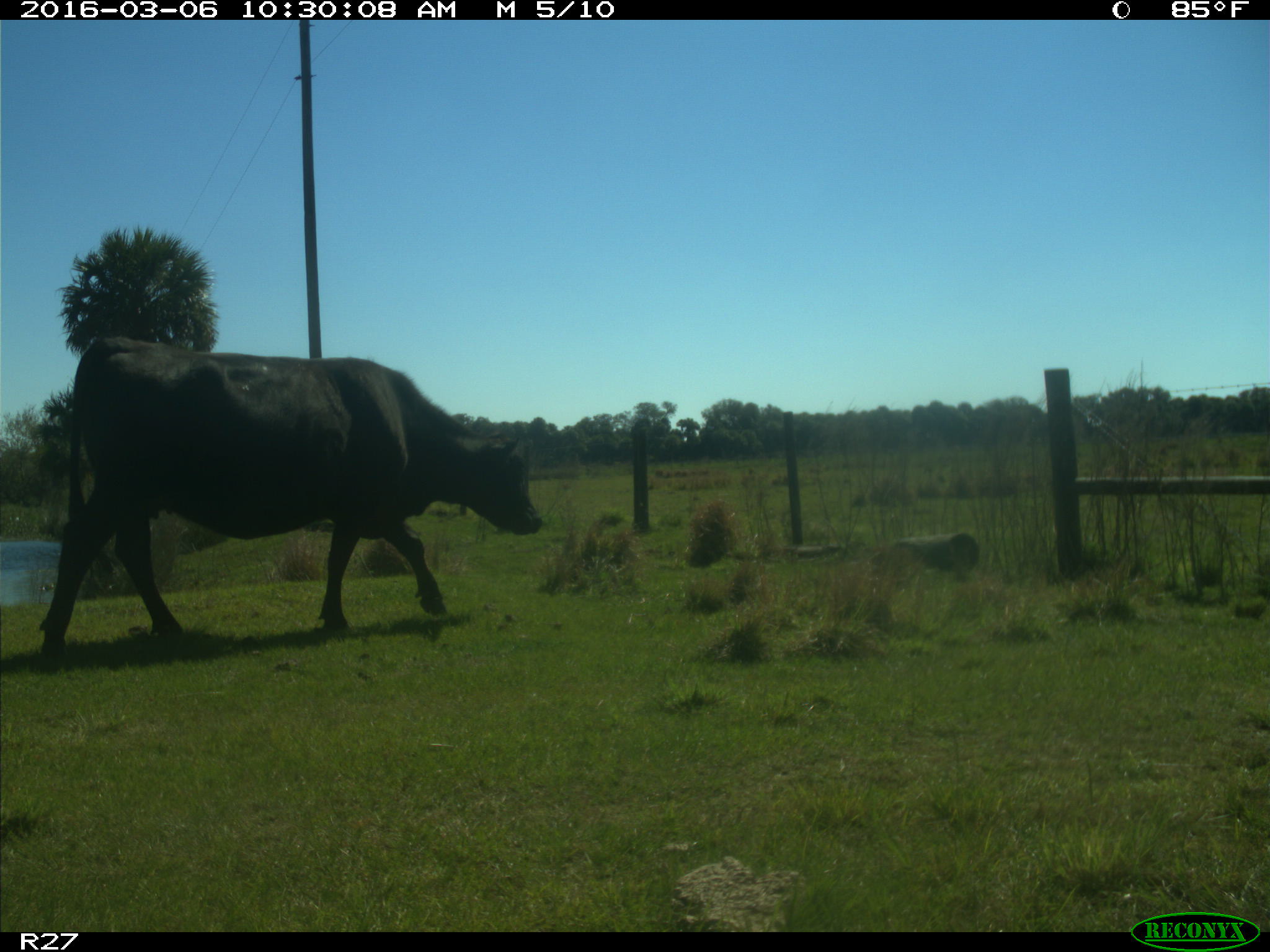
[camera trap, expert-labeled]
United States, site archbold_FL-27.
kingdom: Animalia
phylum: Chordata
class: Mammalia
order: Artiodactyla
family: Bovidae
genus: Bos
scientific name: Bos taurus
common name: domestic cow